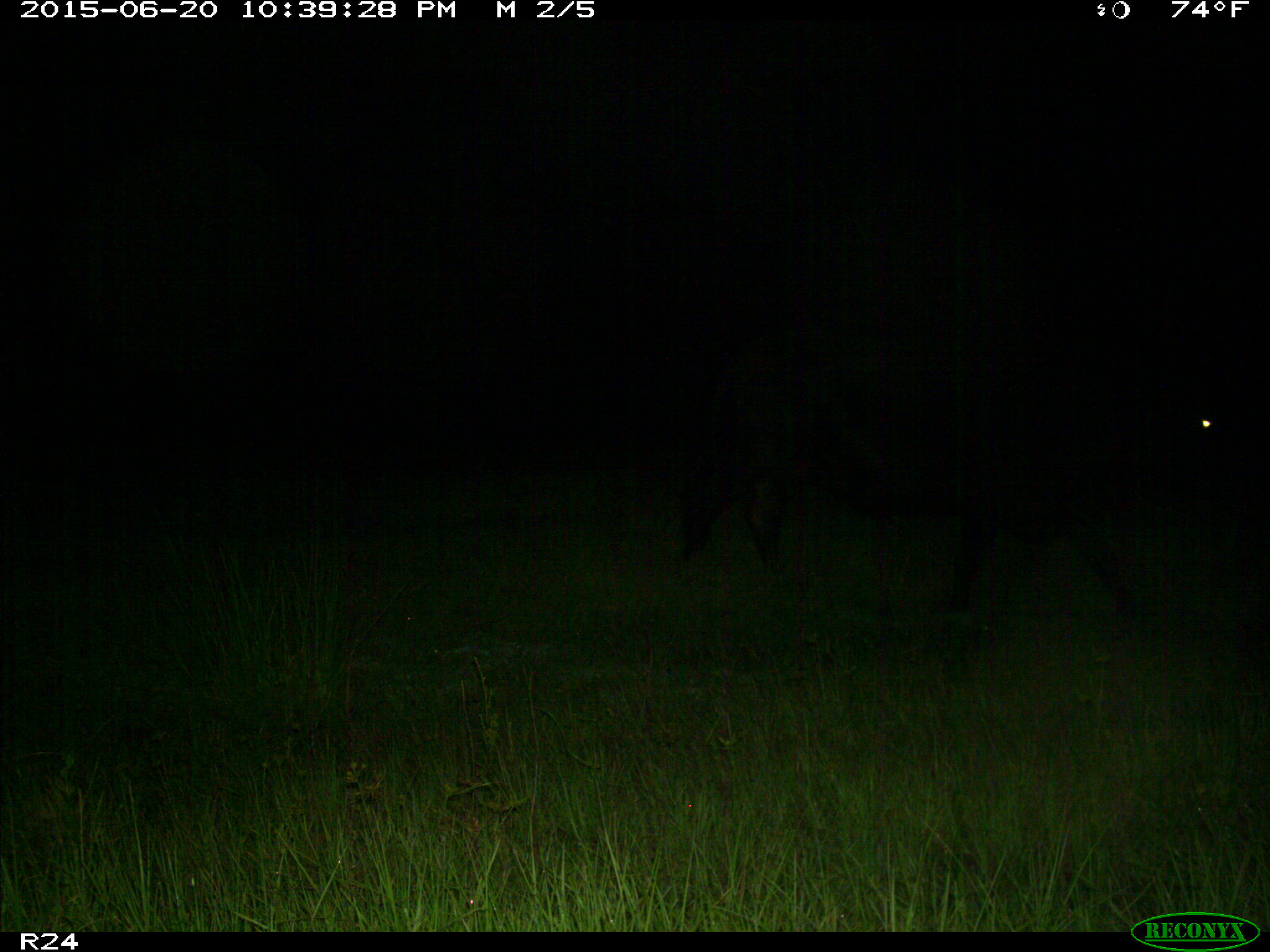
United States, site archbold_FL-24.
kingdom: Animalia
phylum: Chordata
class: Mammalia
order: Artiodactyla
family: Bovidae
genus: Bos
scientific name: Bos taurus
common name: domestic cow